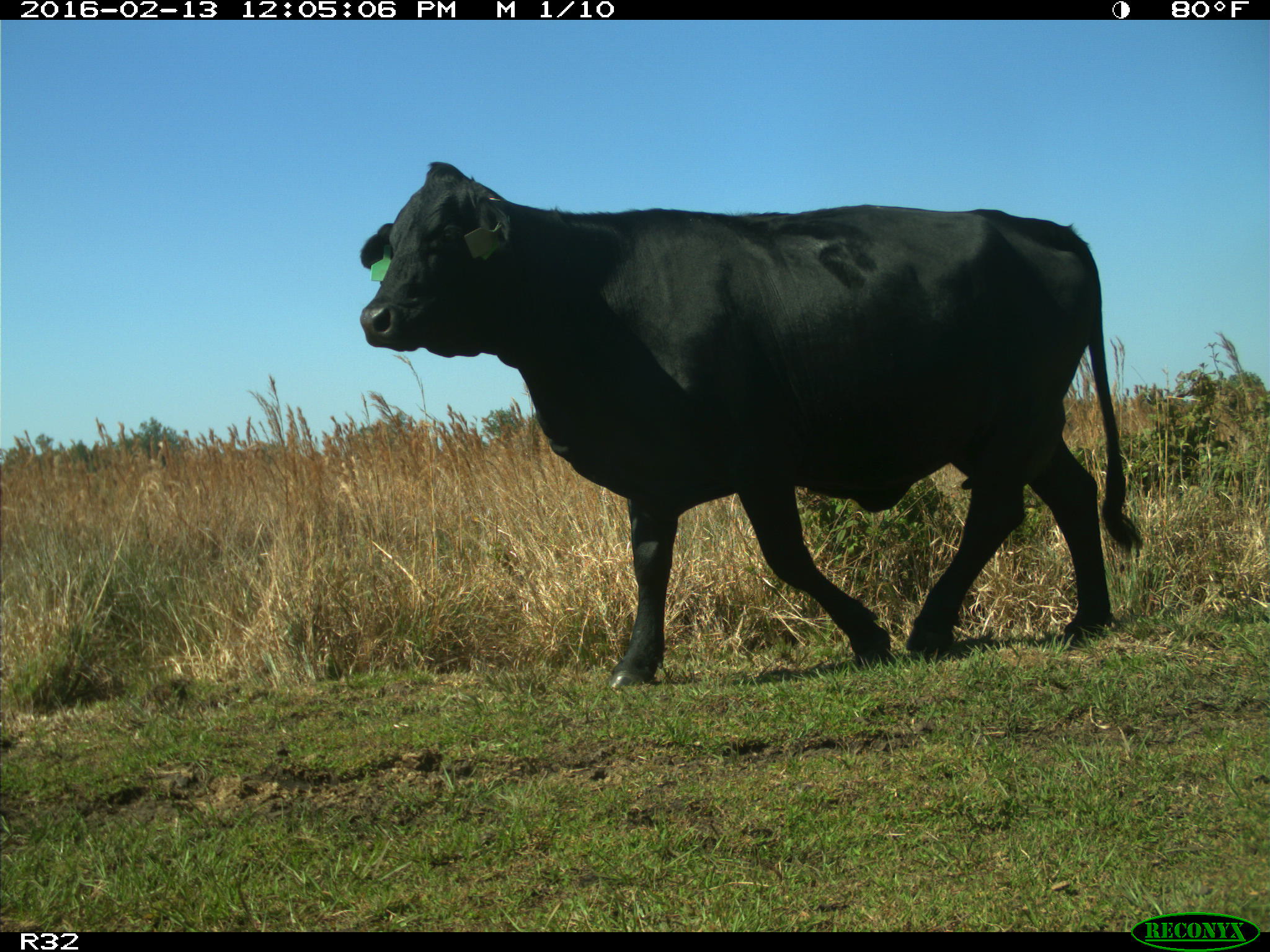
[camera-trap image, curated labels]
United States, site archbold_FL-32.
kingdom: Animalia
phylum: Chordata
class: Mammalia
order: Artiodactyla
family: Bovidae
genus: Bos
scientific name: Bos taurus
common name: domestic cow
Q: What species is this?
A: Bos taurus (domestic cow).